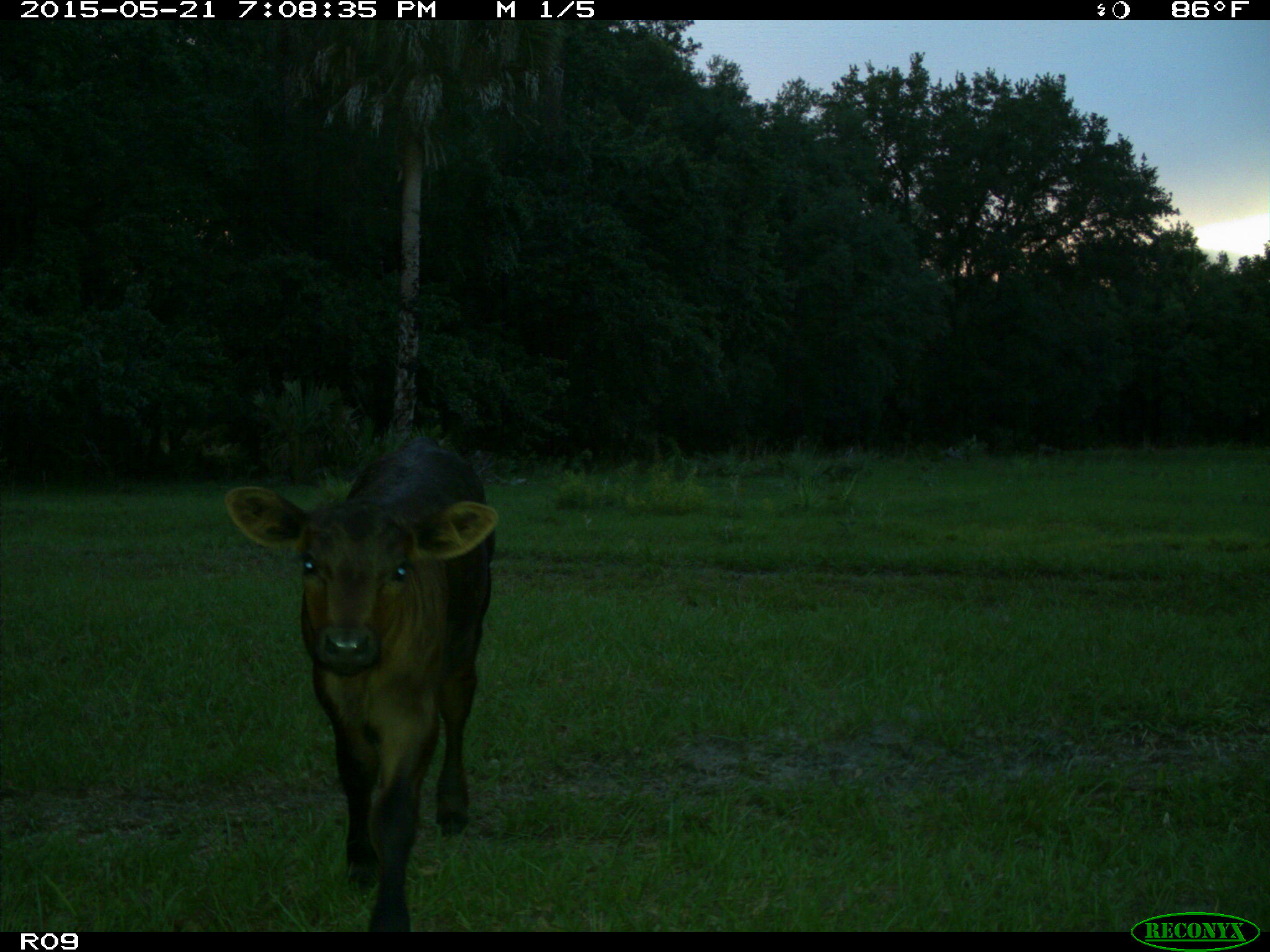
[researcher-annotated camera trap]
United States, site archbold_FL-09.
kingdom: Animalia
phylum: Chordata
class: Mammalia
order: Artiodactyla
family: Bovidae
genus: Bos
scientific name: Bos taurus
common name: domestic cow